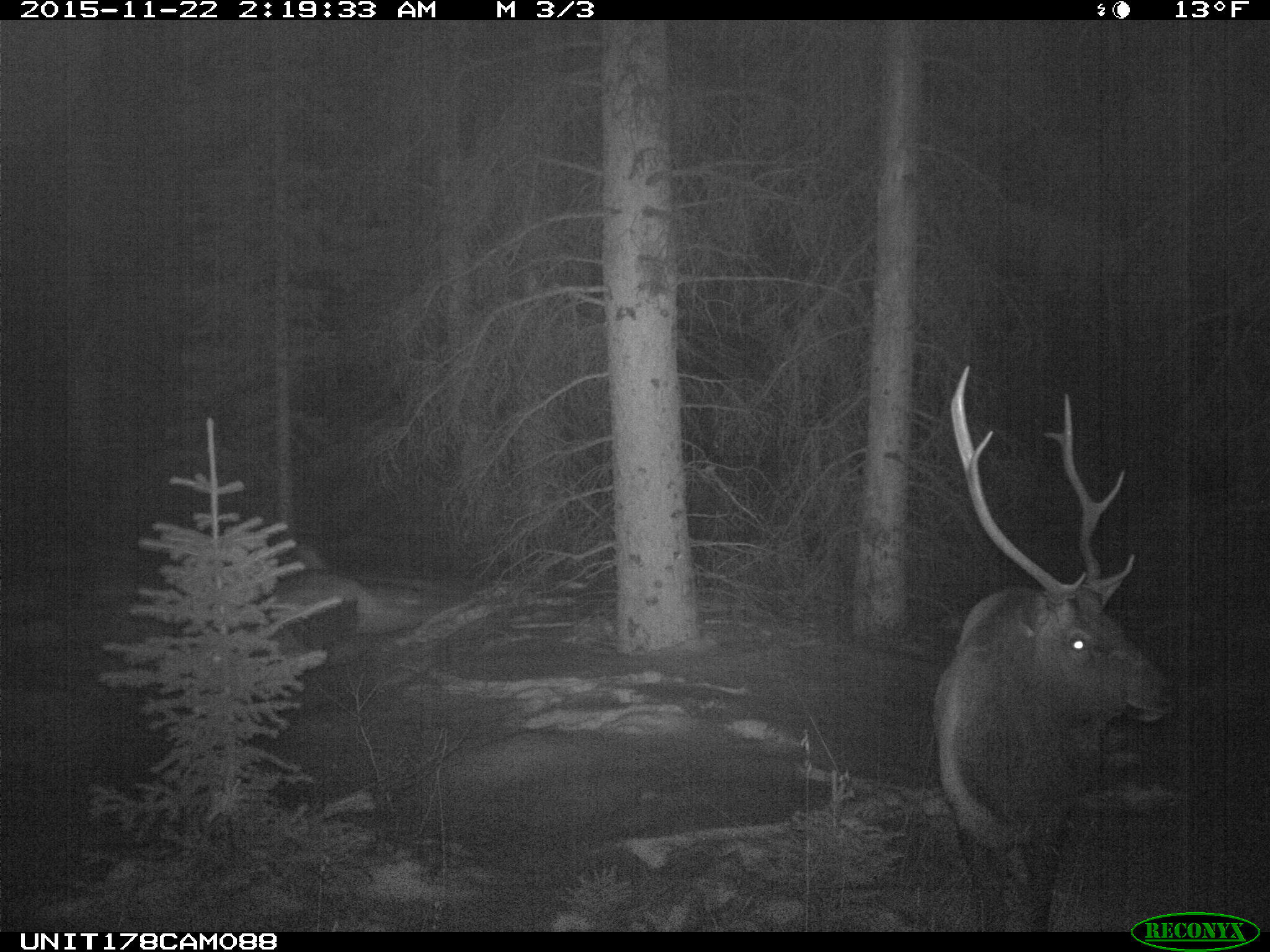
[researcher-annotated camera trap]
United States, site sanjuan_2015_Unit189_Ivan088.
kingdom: Animalia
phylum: Chordata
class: Mammalia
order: Artiodactyla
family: Cervidae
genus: Cervus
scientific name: Cervus elaphus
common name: red deer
Cervus elaphus (red deer).